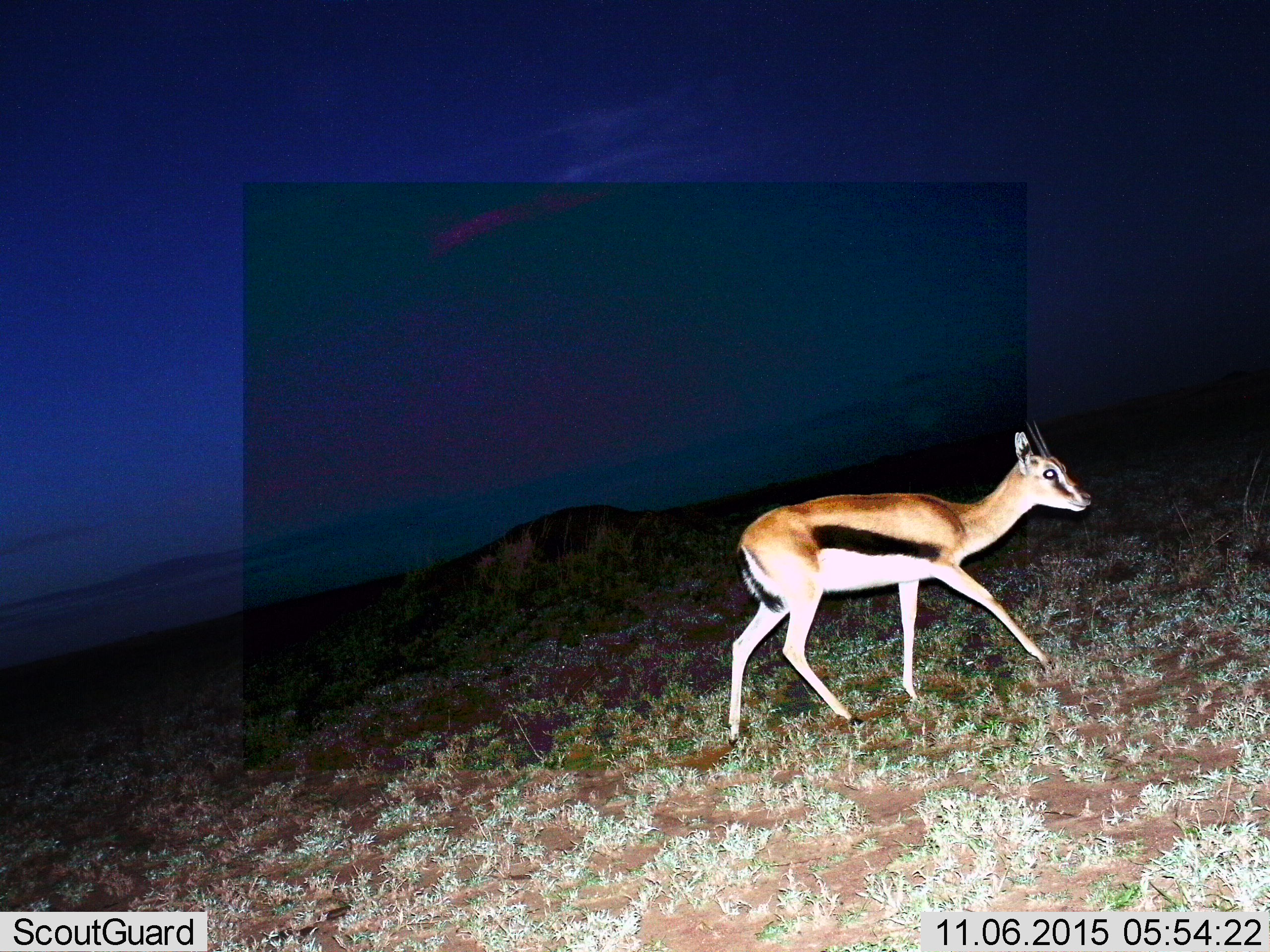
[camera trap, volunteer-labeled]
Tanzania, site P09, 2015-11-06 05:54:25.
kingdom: Animalia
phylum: Chordata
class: Mammalia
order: Artiodactyla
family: Bovidae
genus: Eudorcas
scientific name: Eudorcas thomsonii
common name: thomson's gazelle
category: gazellethomsons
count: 1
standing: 38%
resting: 0%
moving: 75%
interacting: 0%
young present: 0%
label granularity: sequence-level